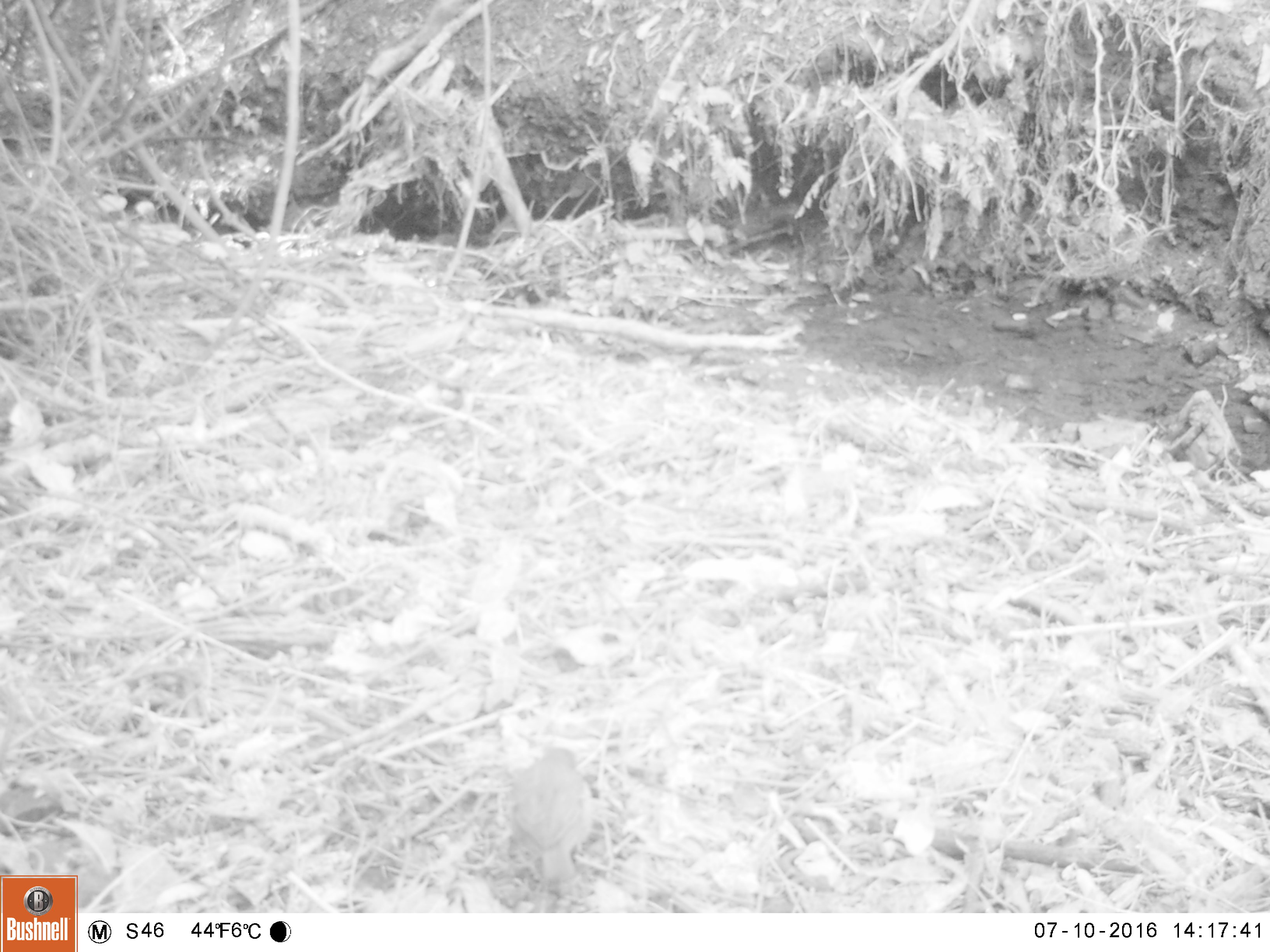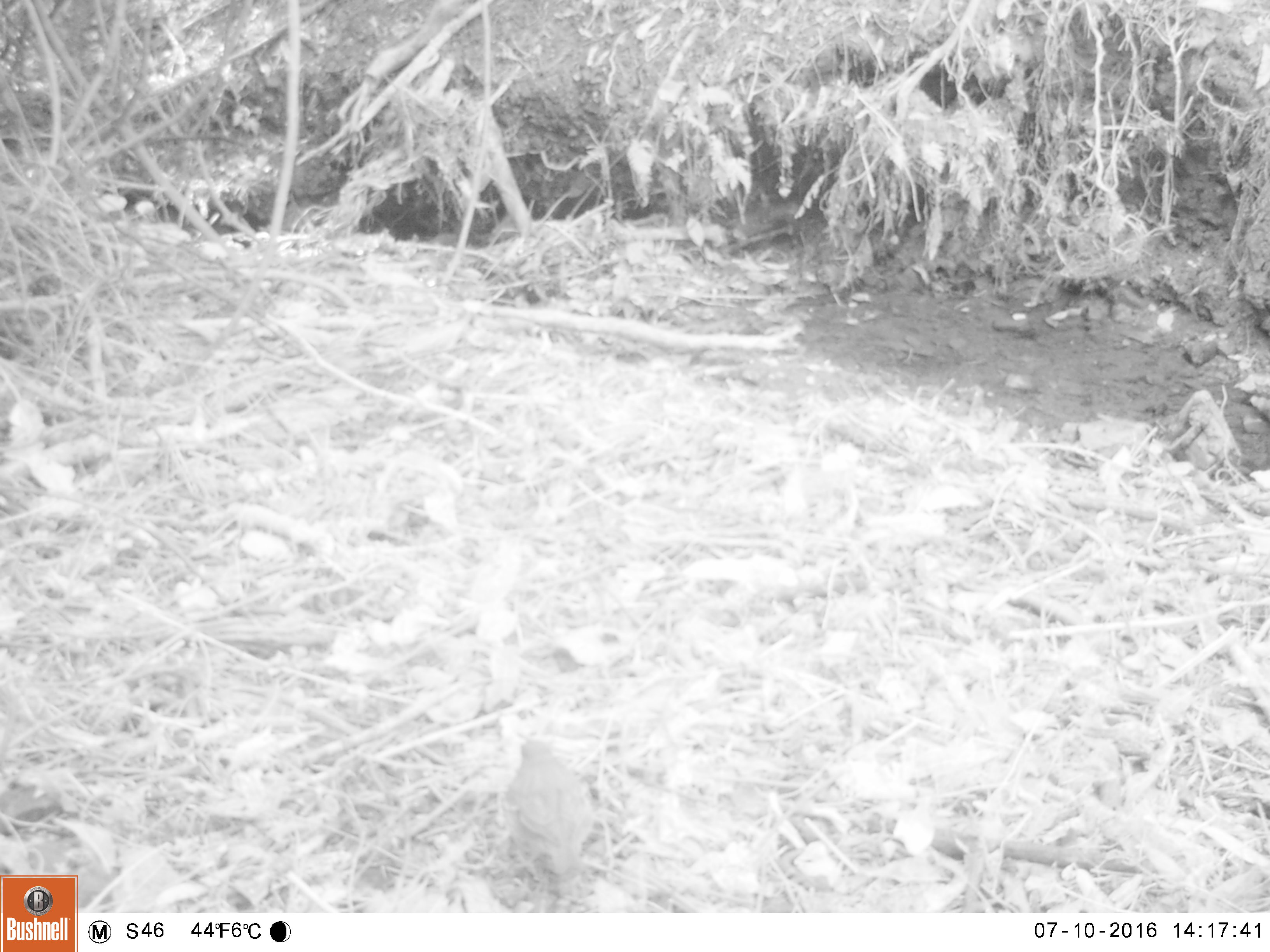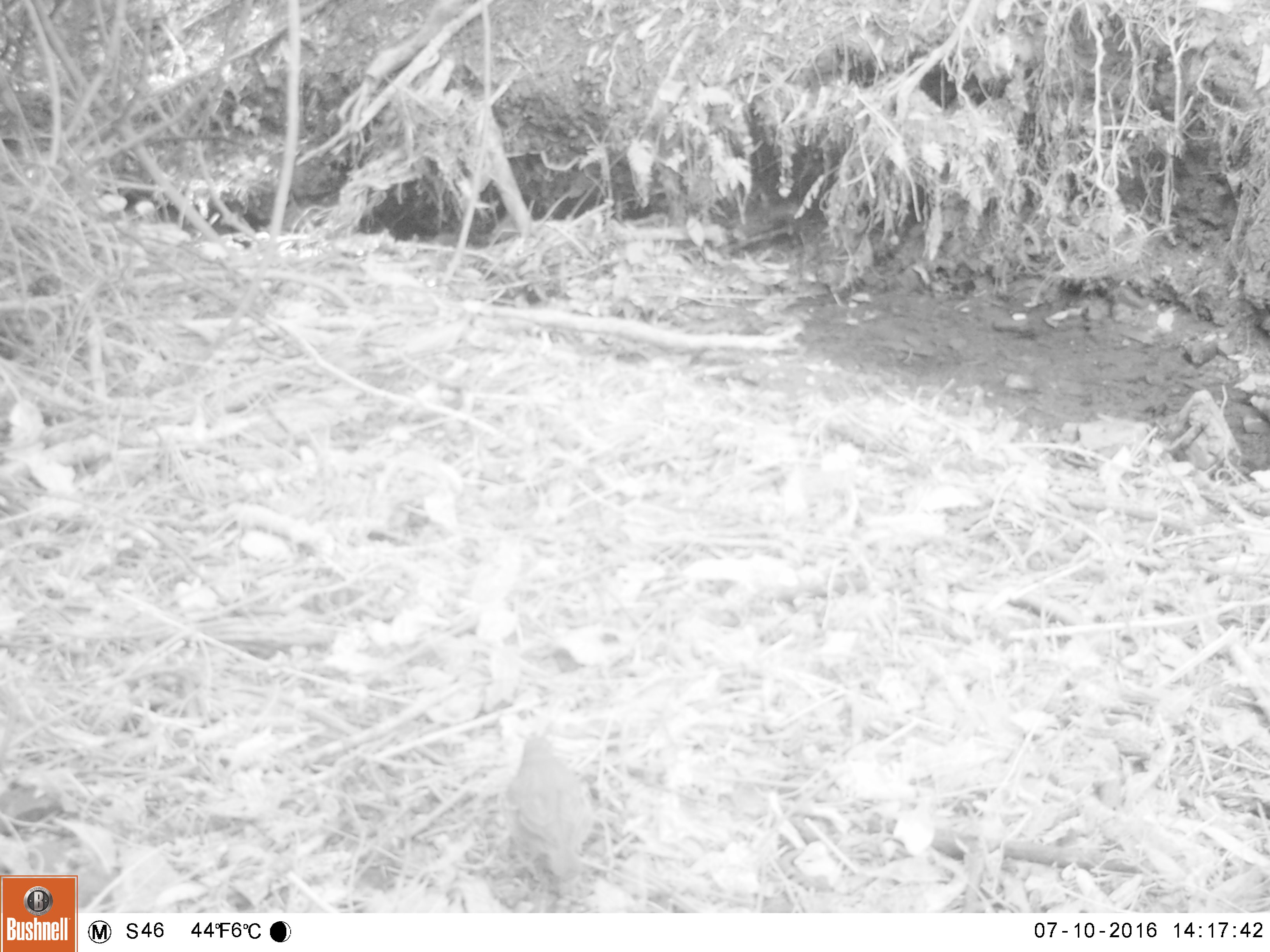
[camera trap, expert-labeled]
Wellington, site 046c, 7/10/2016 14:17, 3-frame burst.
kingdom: Animalia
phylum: Chordata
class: Aves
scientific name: Aves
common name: bird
Bird (Aves).